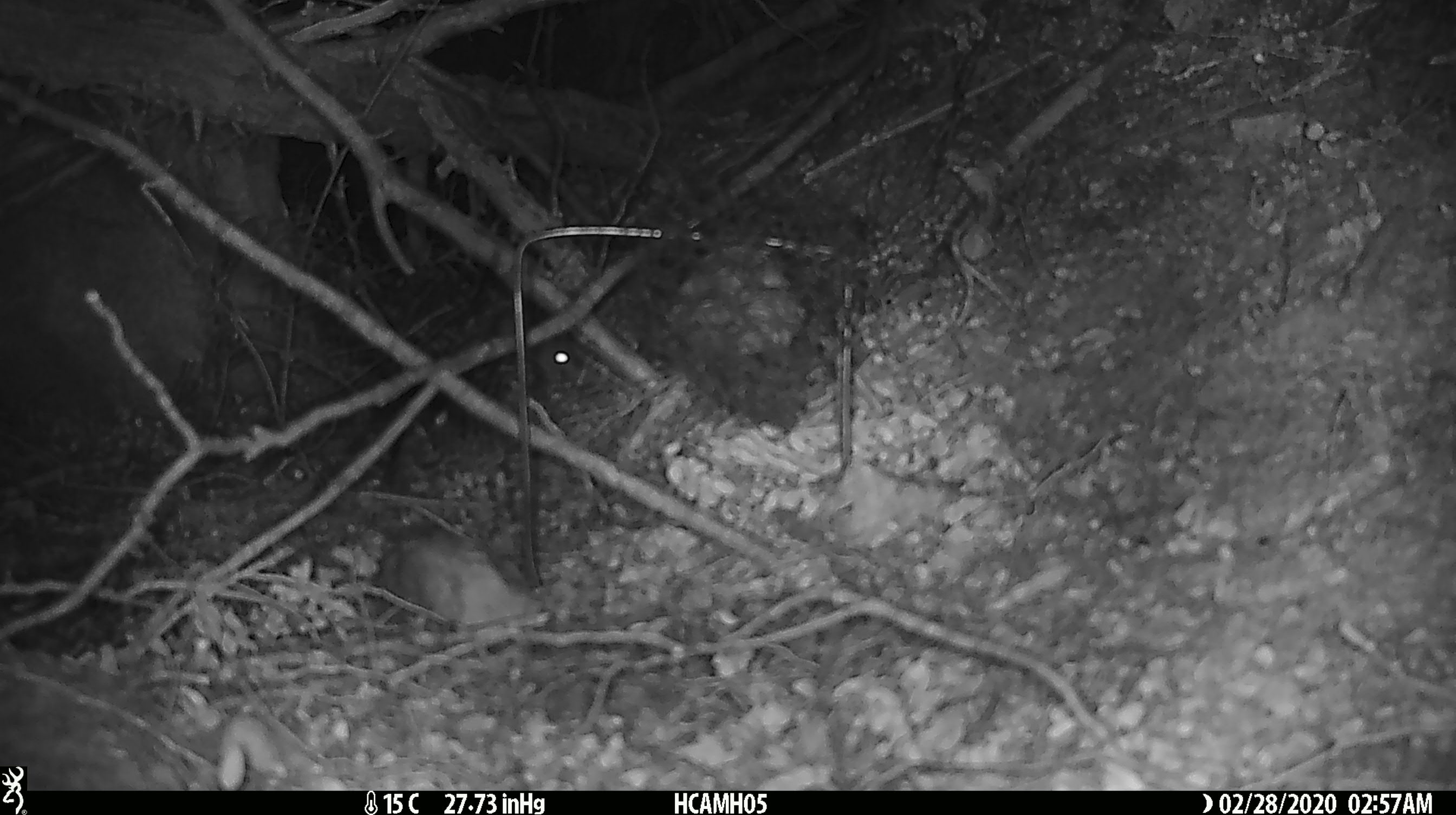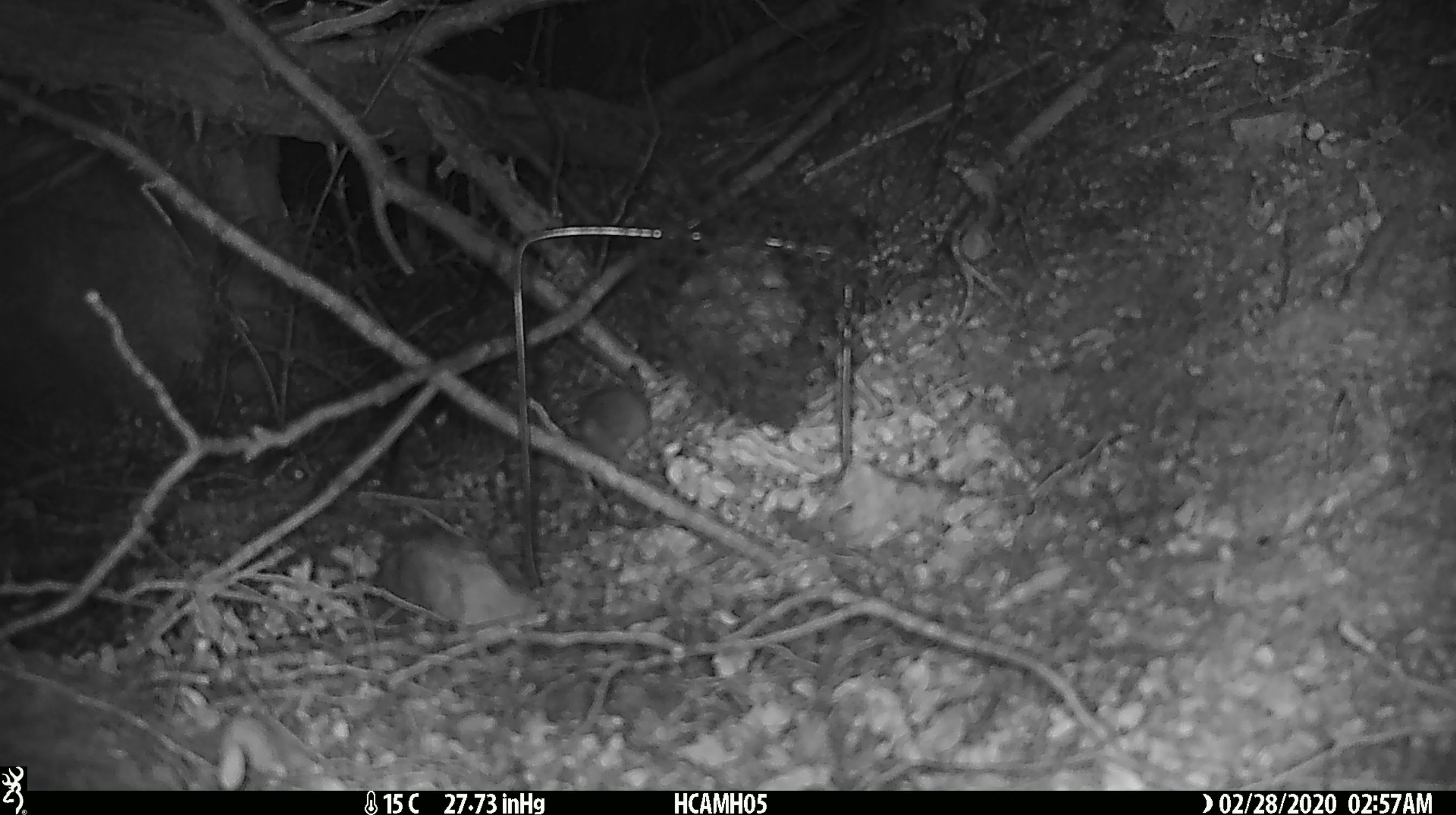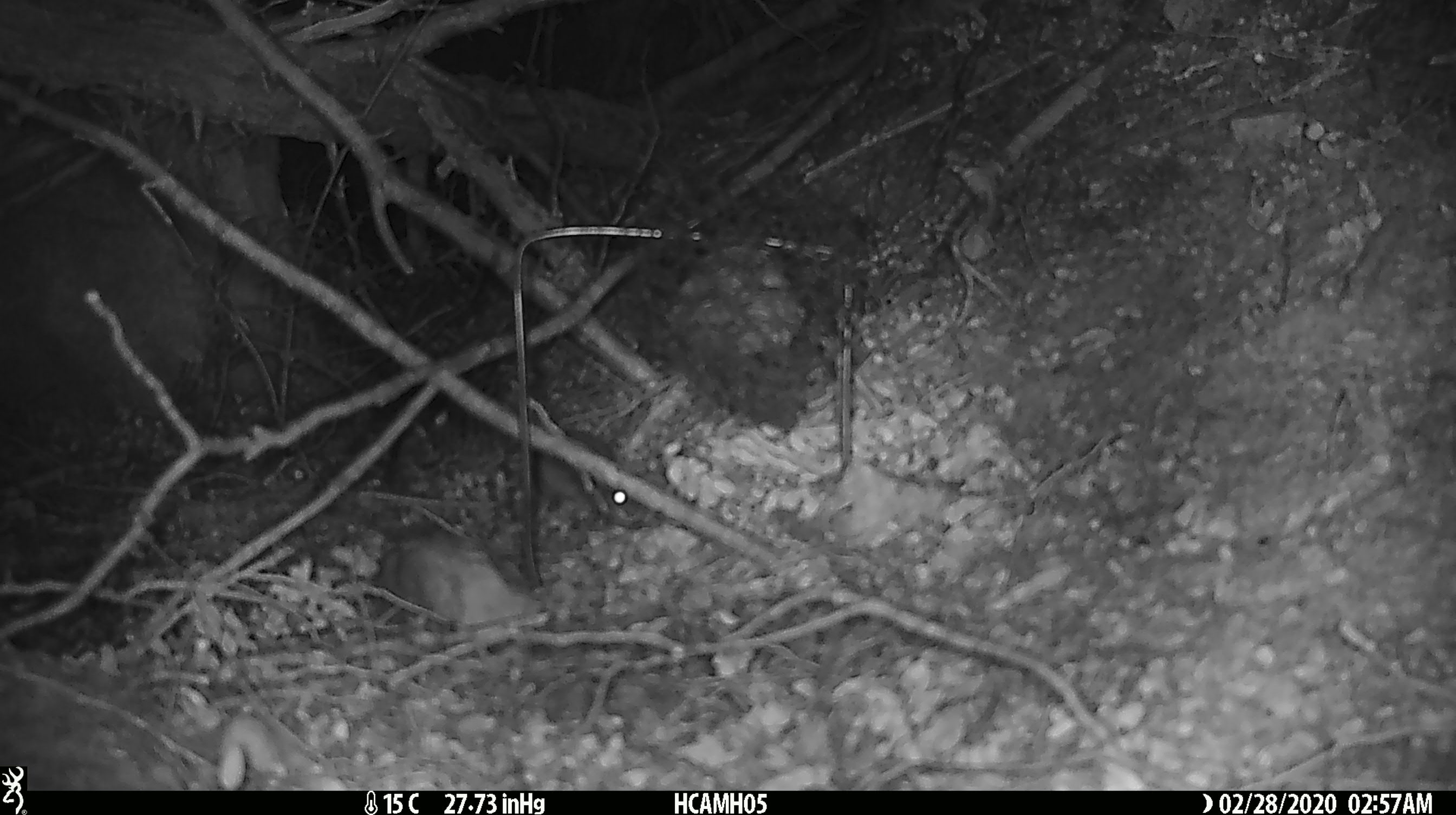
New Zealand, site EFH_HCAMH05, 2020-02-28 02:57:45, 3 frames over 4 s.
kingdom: Animalia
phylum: Chordata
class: Mammalia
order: Rodentia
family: Muridae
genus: Mus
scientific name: Mus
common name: mouse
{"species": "mouse (Mus)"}